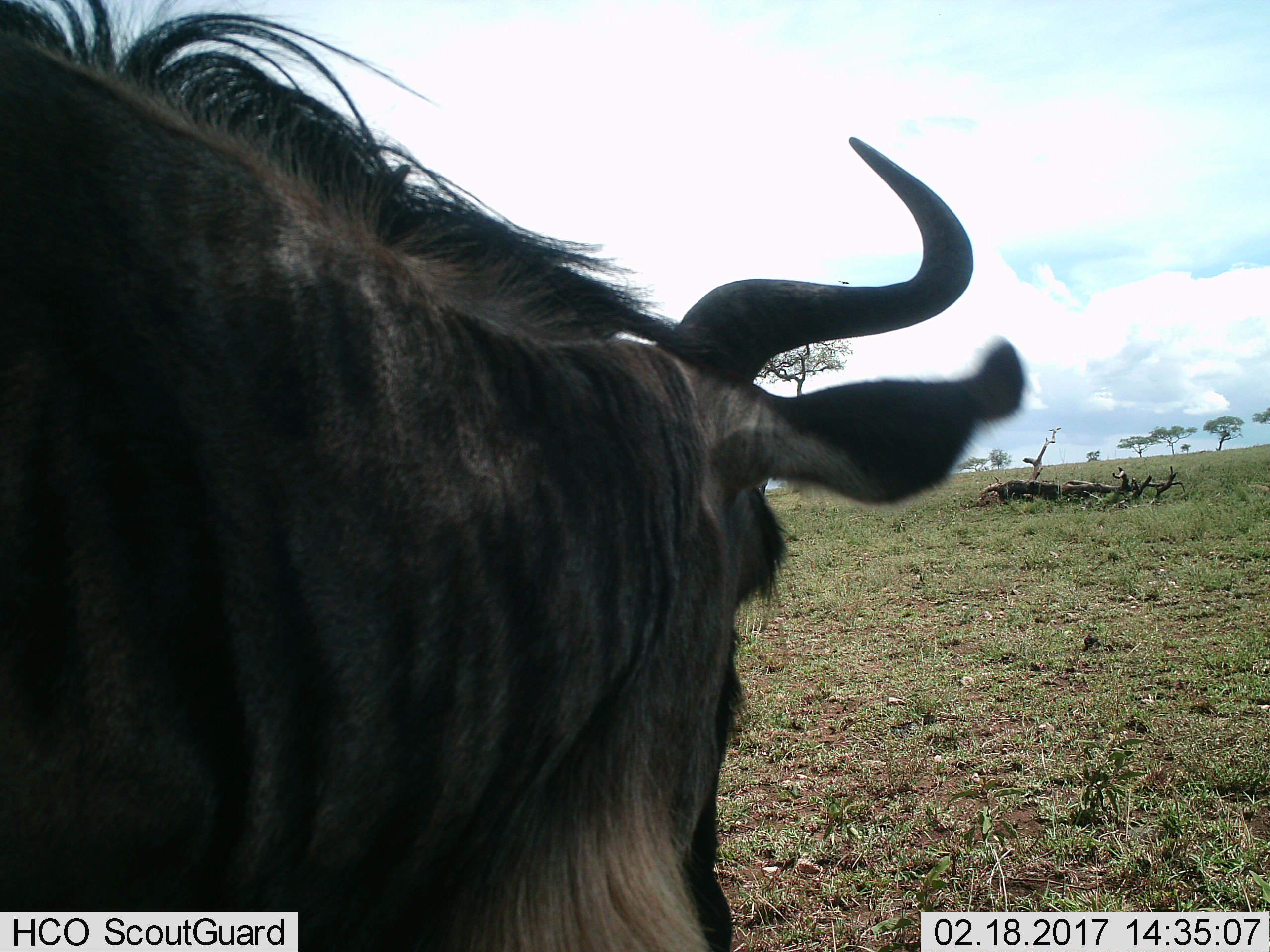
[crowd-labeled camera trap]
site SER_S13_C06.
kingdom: Animalia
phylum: Chordata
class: Mammalia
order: Artiodactyla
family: Bovidae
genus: Connochaetes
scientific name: Connochaetes taurinus taurinus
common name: blue wildebeest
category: wildebeestblue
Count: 1.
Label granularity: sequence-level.